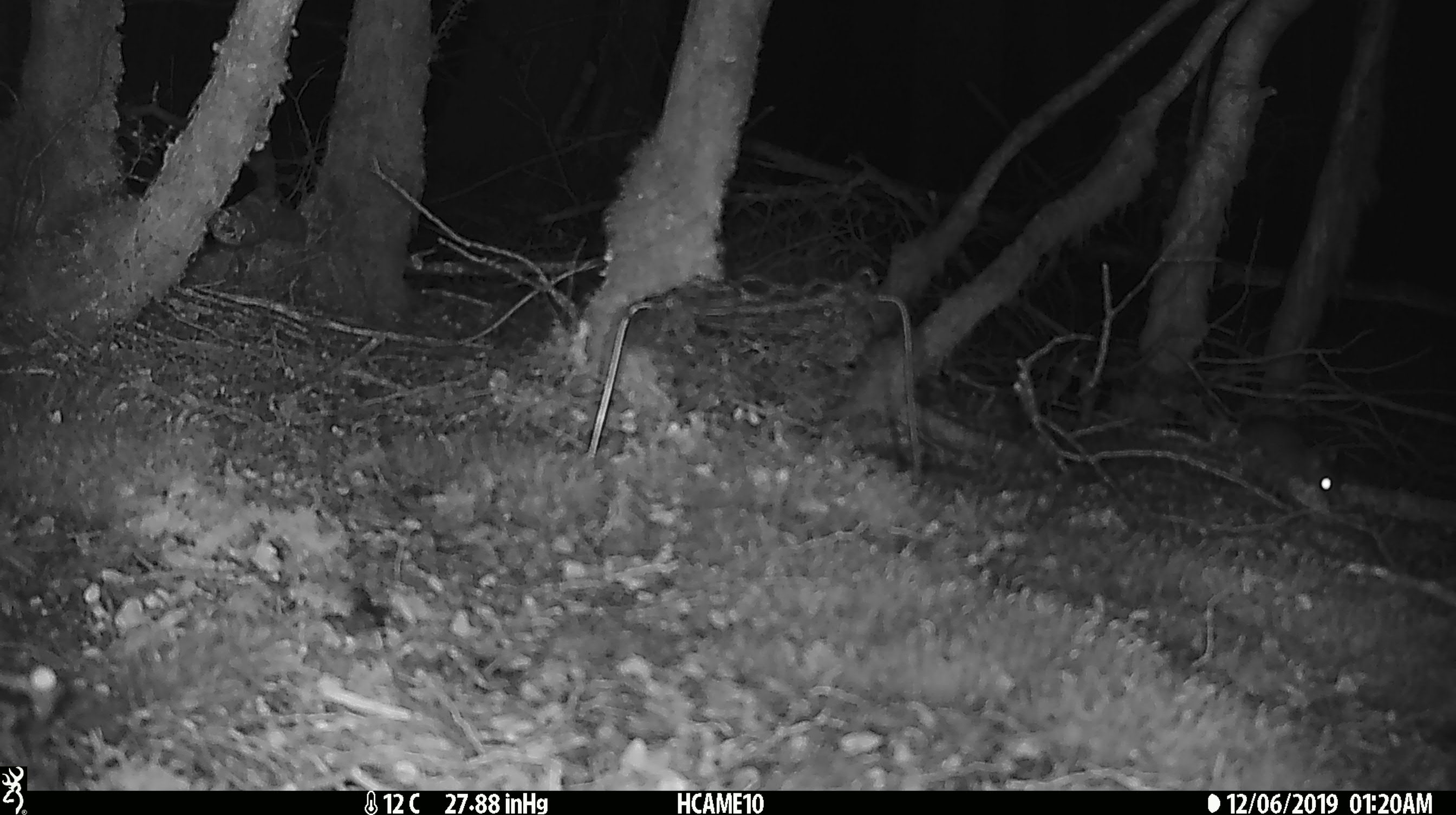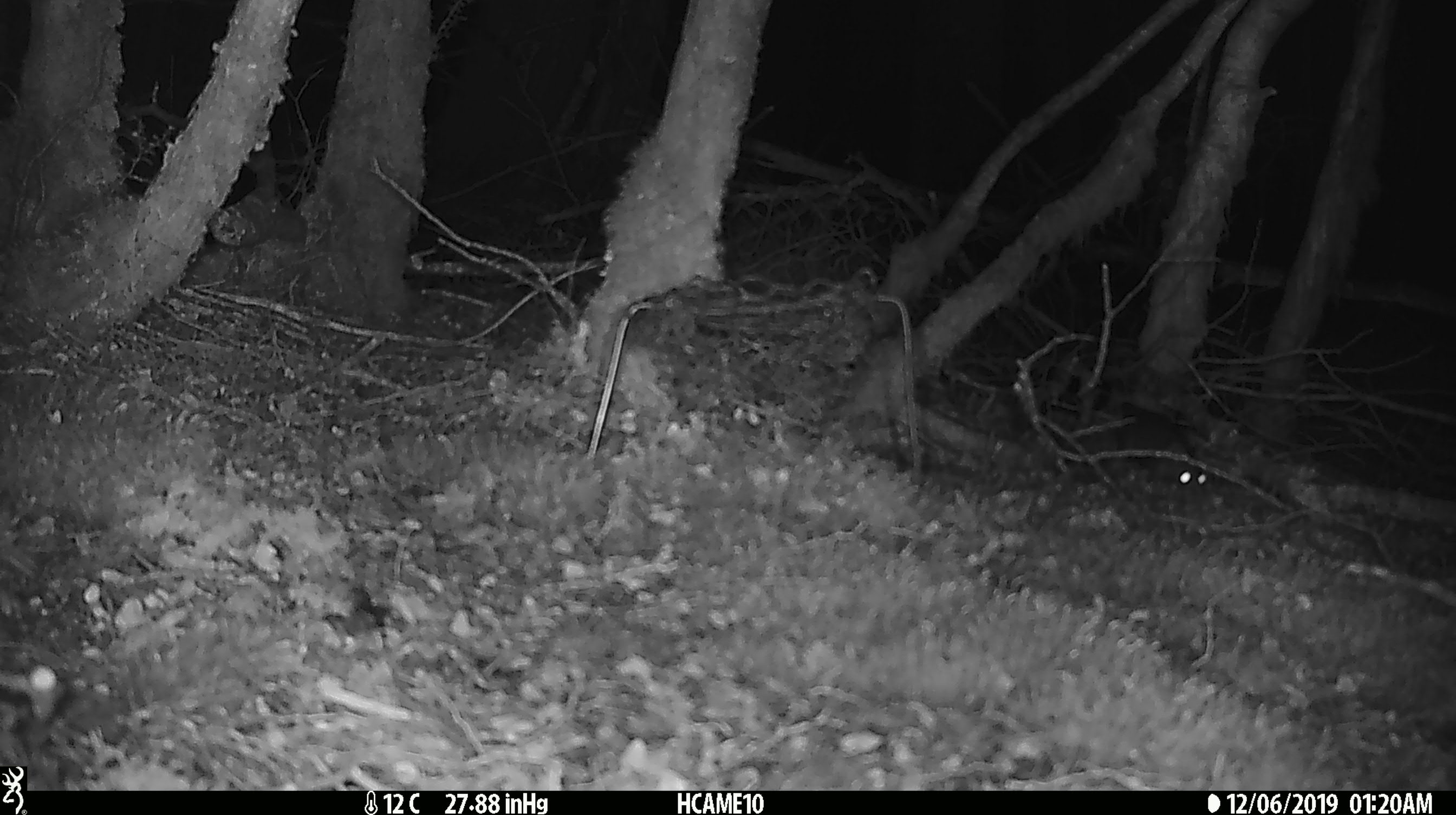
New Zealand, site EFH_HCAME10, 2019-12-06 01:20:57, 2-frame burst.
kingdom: Animalia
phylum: Chordata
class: Mammalia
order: Rodentia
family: Muridae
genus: Rattus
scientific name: Rattus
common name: rat